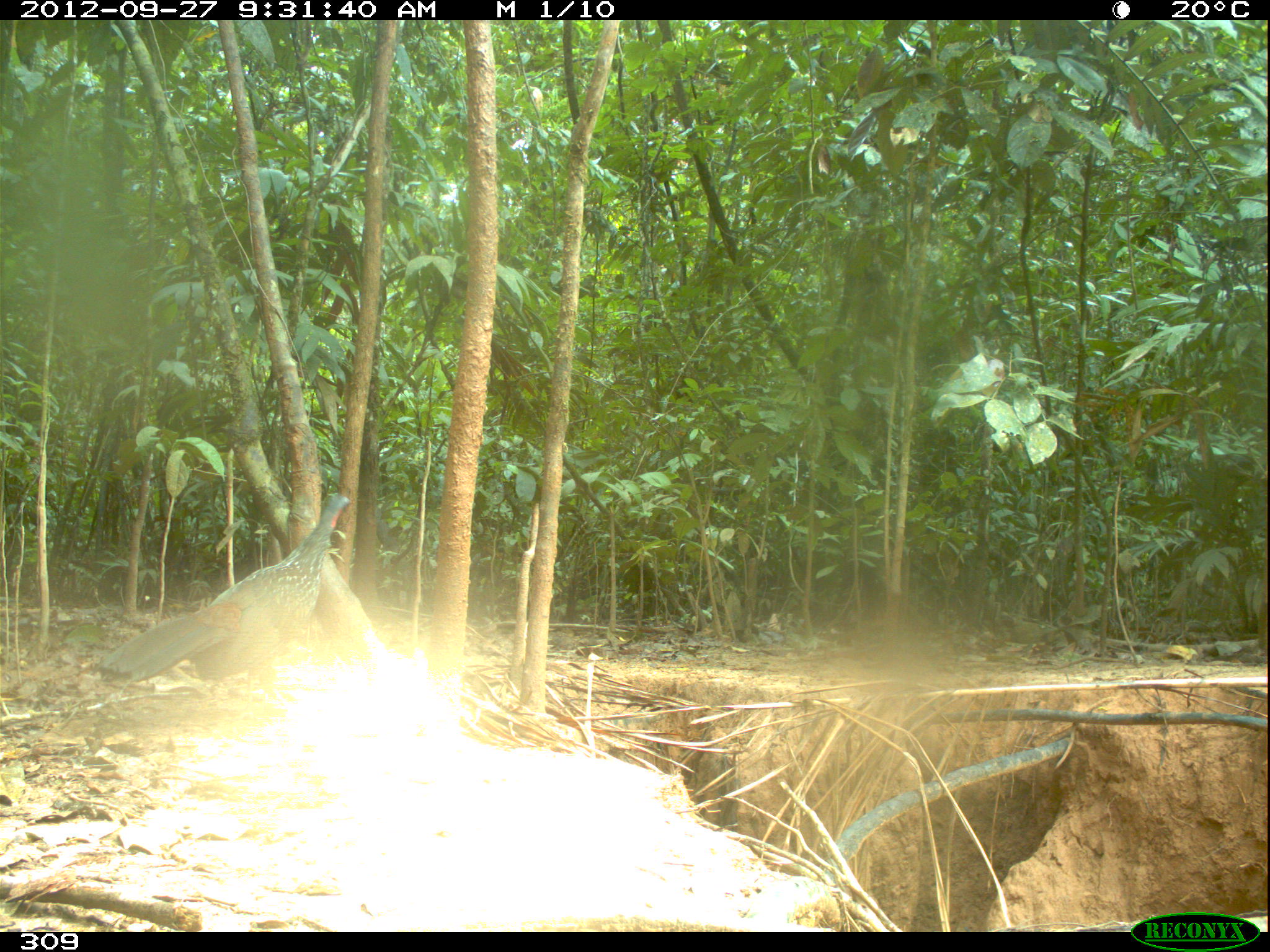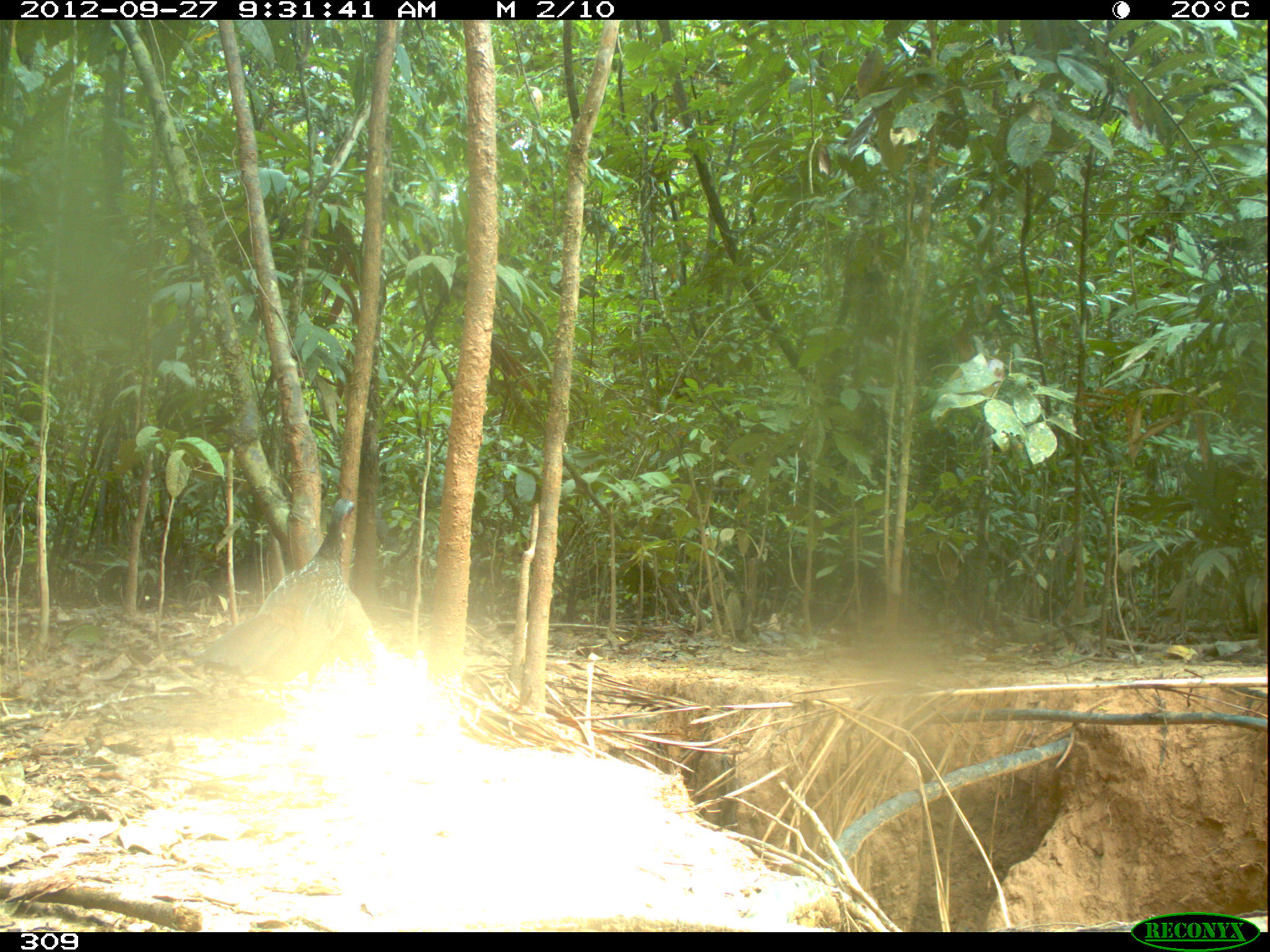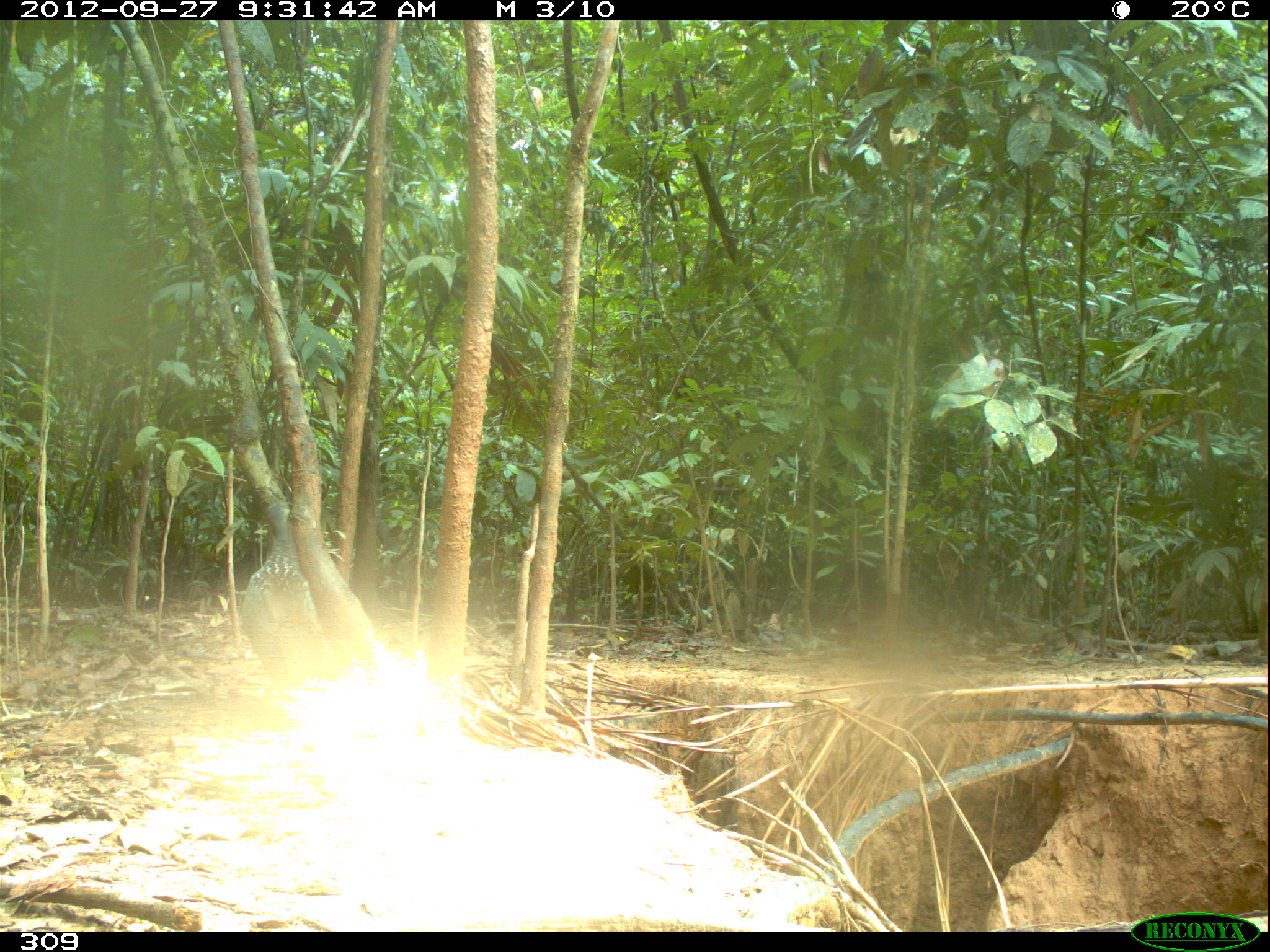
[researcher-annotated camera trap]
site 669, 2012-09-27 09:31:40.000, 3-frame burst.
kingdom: Animalia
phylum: Chordata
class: Aves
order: Galliformes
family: Cracidae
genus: Penelope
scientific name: Penelope jacquacu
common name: spix's guan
Penelope jacquacu (spix's guan).